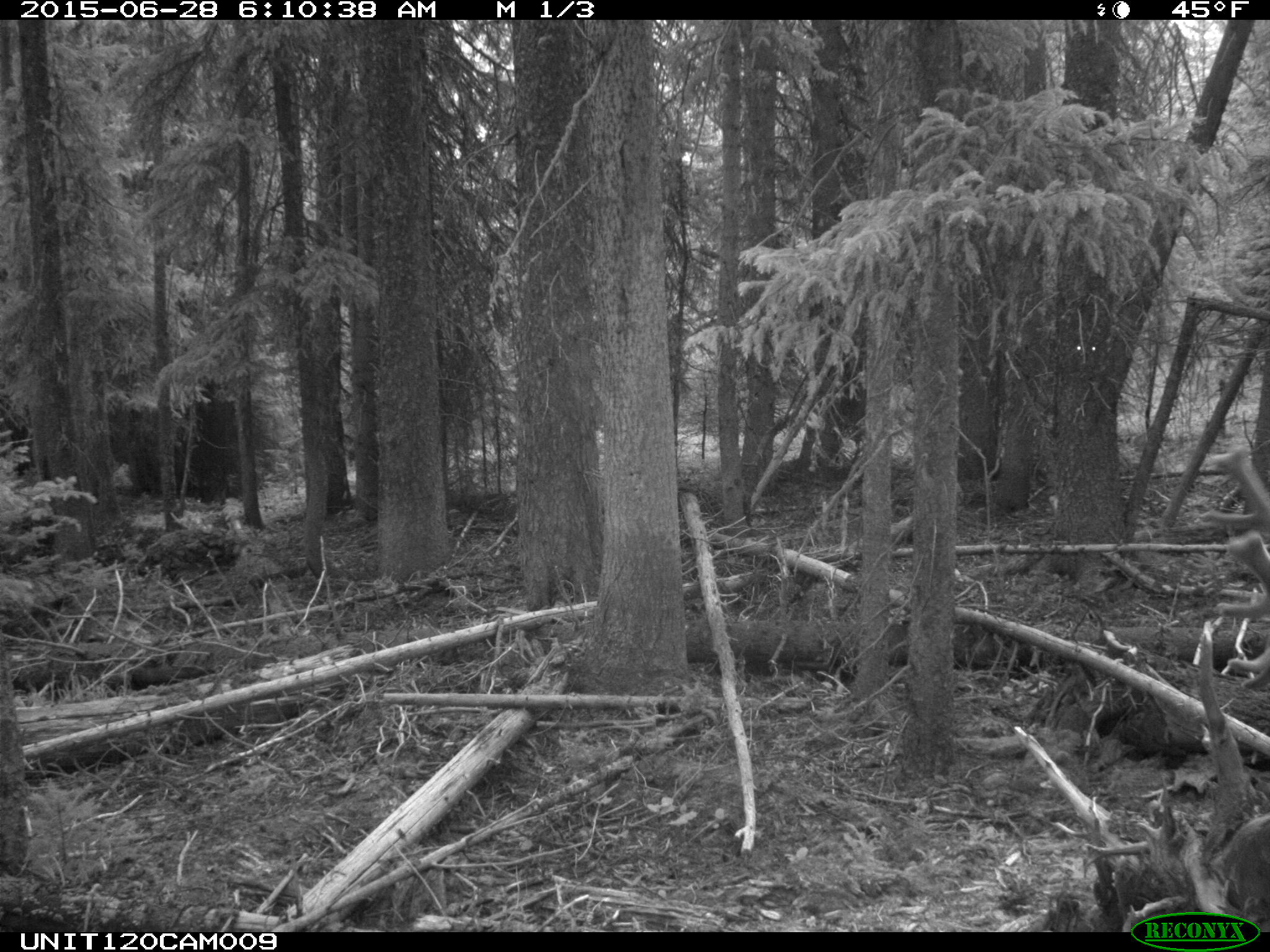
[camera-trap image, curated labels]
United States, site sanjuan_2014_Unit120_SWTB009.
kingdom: Animalia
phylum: Chordata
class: Mammalia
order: Artiodactyla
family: Cervidae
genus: Cervus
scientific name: Cervus elaphus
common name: red deer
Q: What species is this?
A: Cervus elaphus (red deer).